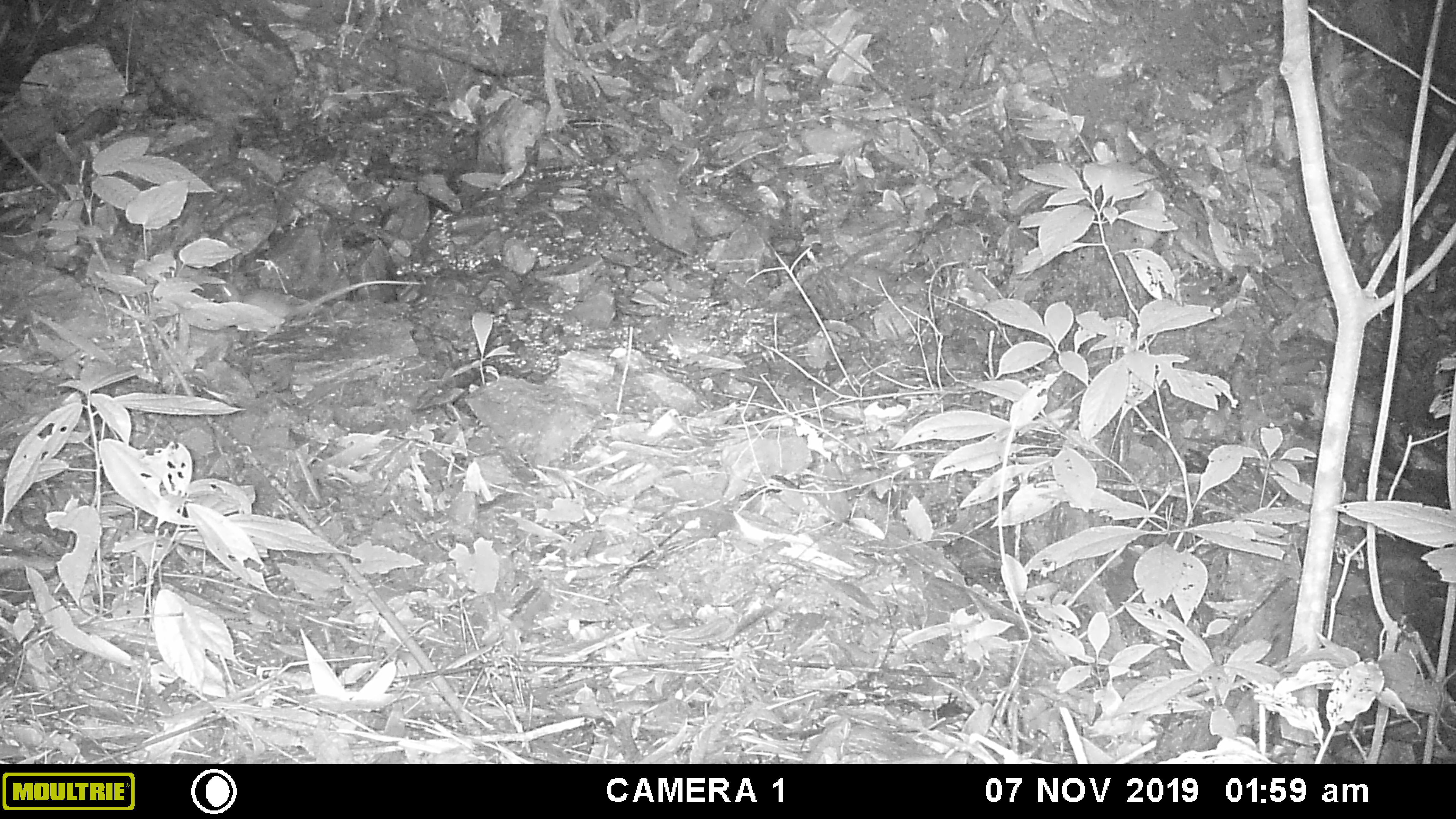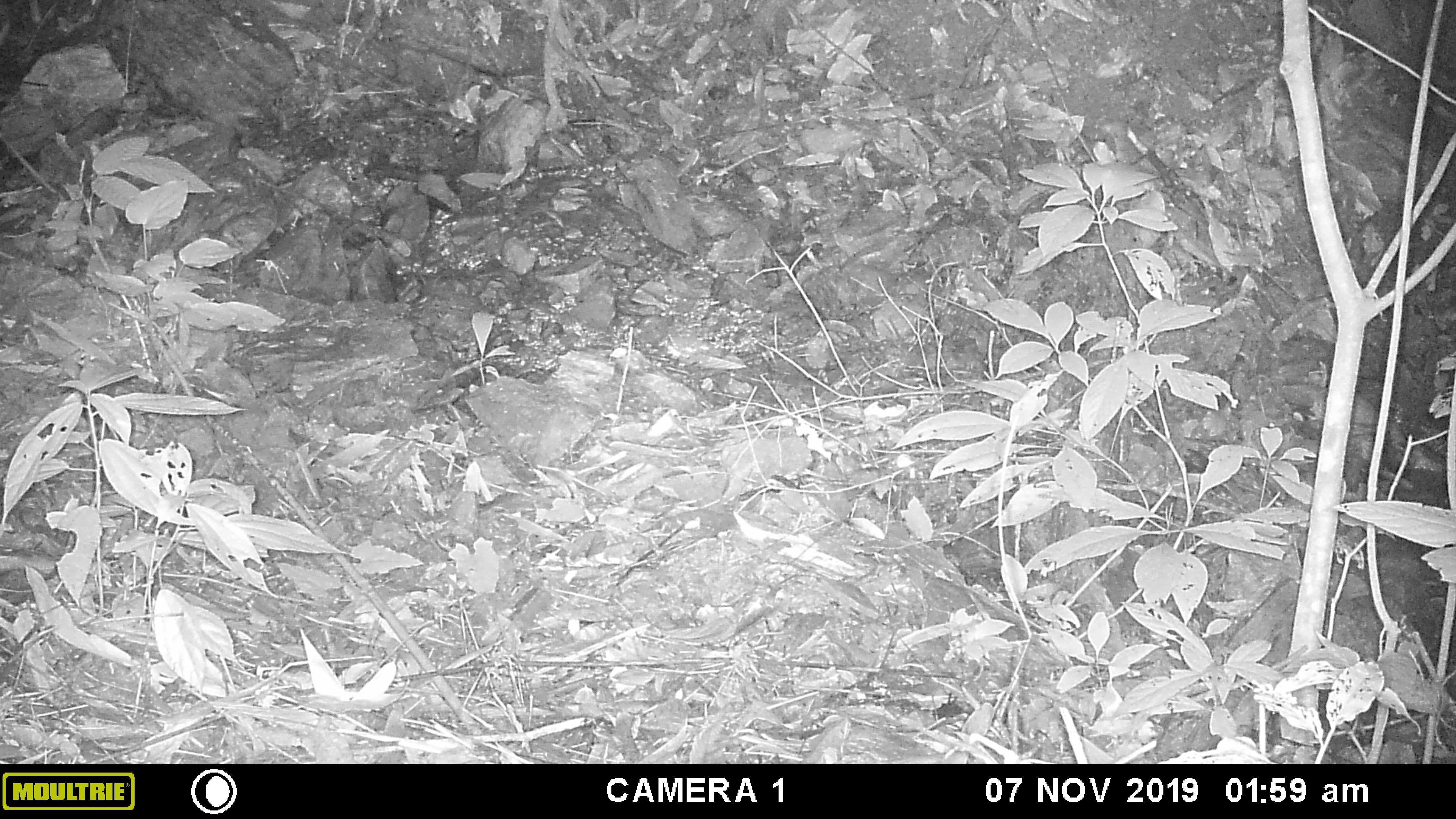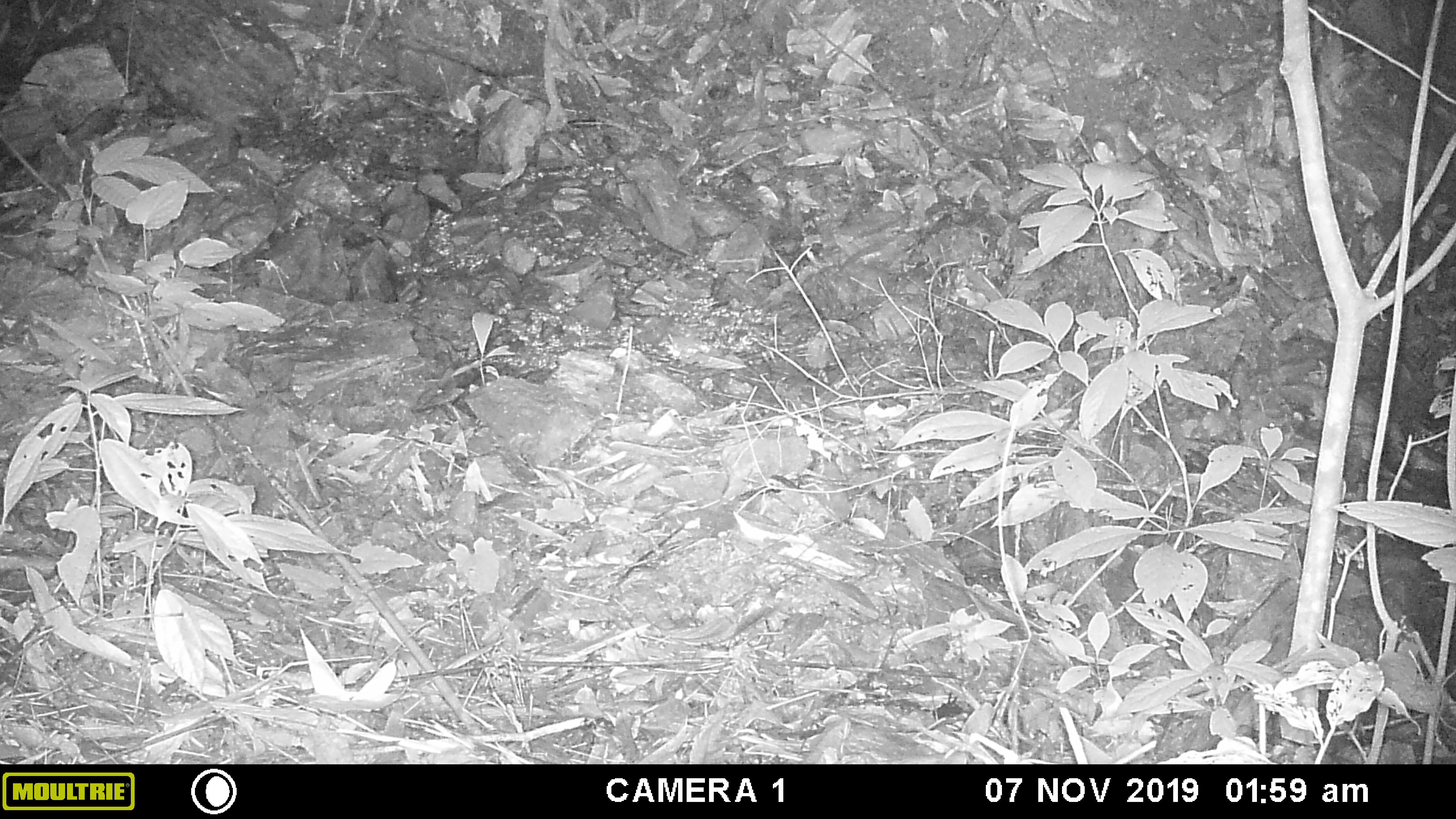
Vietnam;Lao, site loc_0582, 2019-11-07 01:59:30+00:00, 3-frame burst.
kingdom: Animalia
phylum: Chordata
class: Mammalia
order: Rodentia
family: Muridae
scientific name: Muridae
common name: old-world mice and rats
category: unidentified murid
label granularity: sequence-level